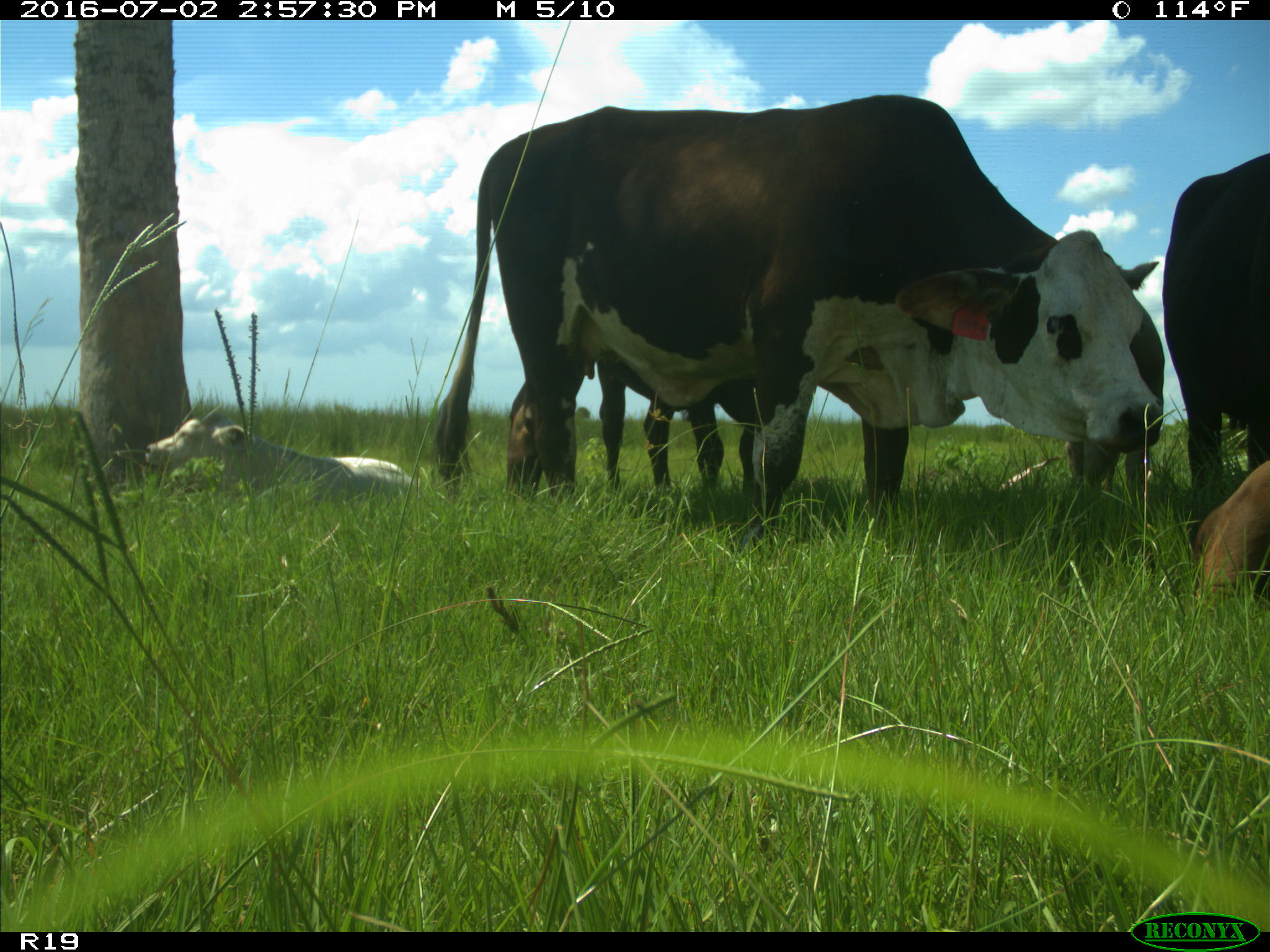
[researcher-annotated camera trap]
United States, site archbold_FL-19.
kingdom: Animalia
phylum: Chordata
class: Mammalia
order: Artiodactyla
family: Bovidae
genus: Bos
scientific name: Bos taurus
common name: domestic cow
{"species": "Bos taurus (domestic cow)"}